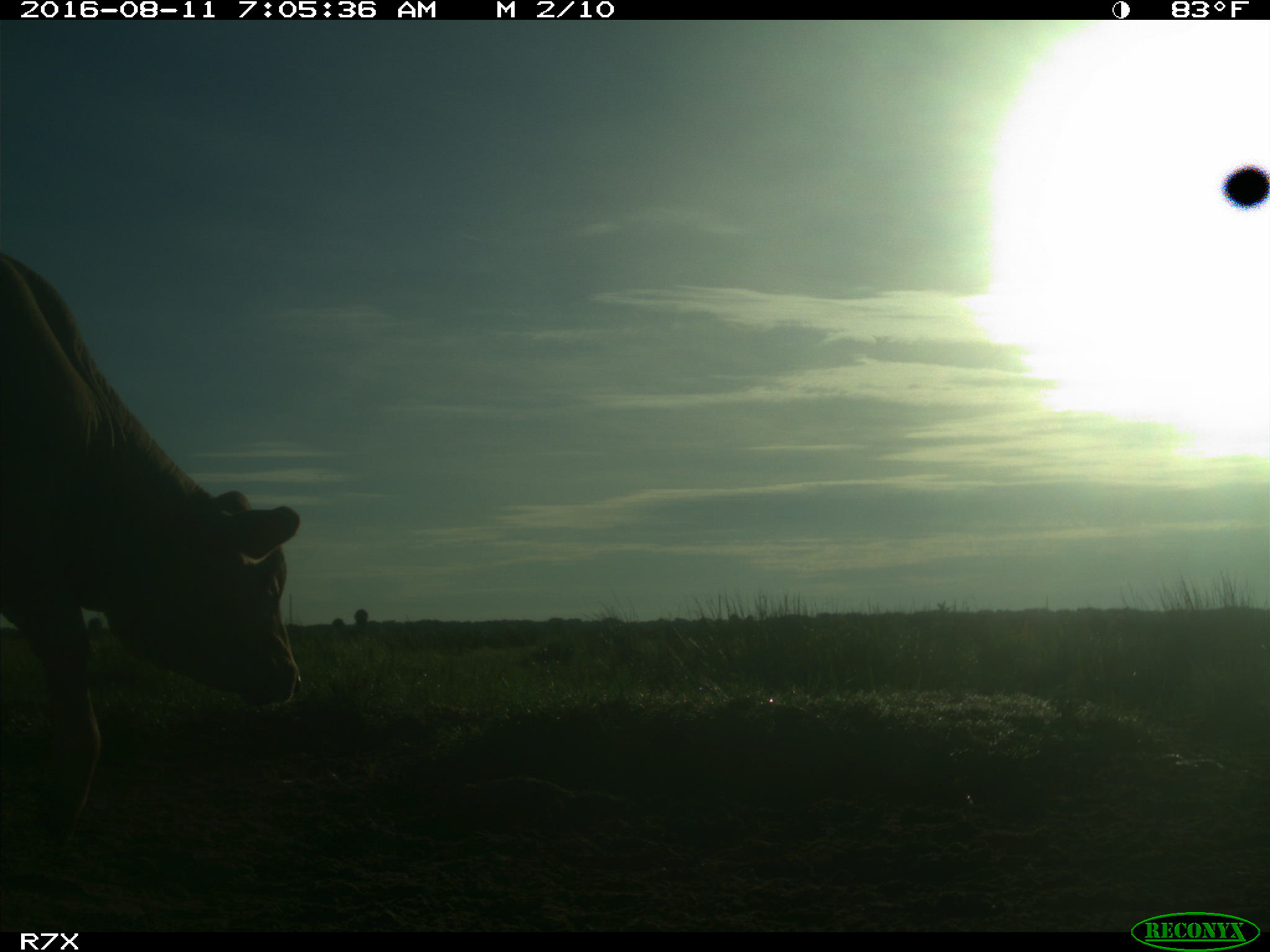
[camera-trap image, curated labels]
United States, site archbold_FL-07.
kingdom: Animalia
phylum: Chordata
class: Mammalia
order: Artiodactyla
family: Bovidae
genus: Bos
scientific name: Bos taurus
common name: domestic cow